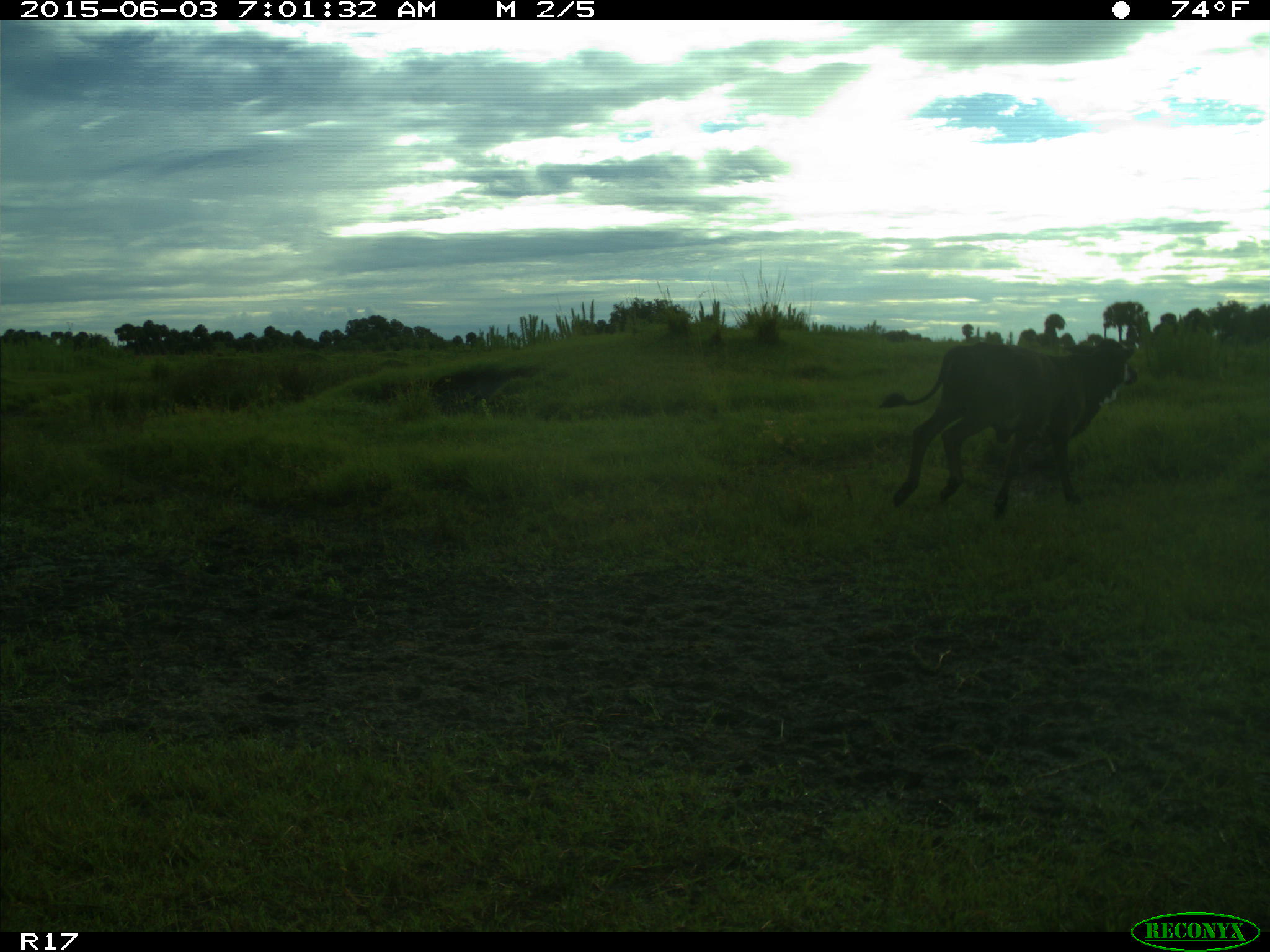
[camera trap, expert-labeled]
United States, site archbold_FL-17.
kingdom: Animalia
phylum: Chordata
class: Mammalia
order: Artiodactyla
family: Bovidae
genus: Bos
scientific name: Bos taurus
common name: domestic cow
Bos taurus (domestic cow).